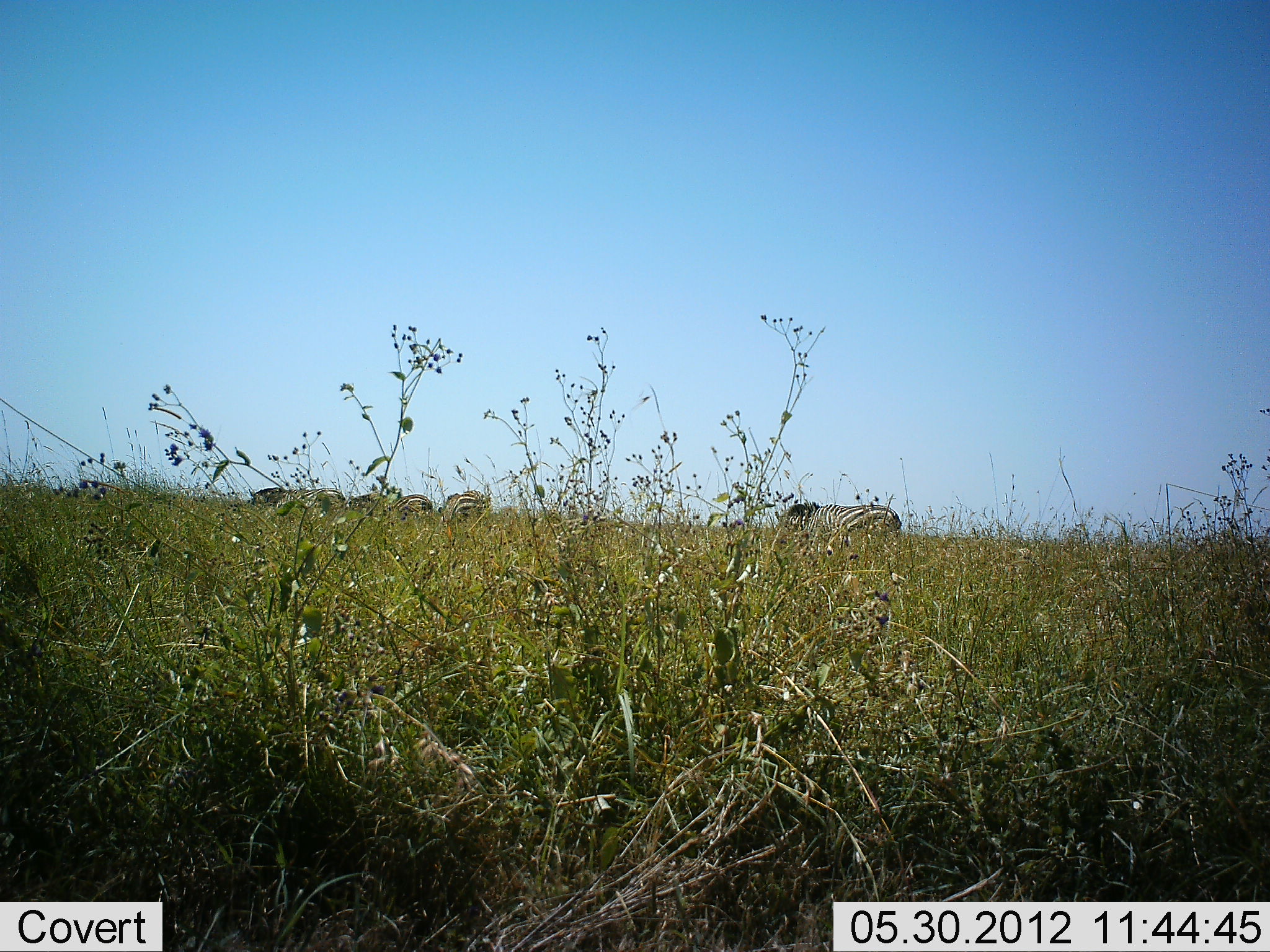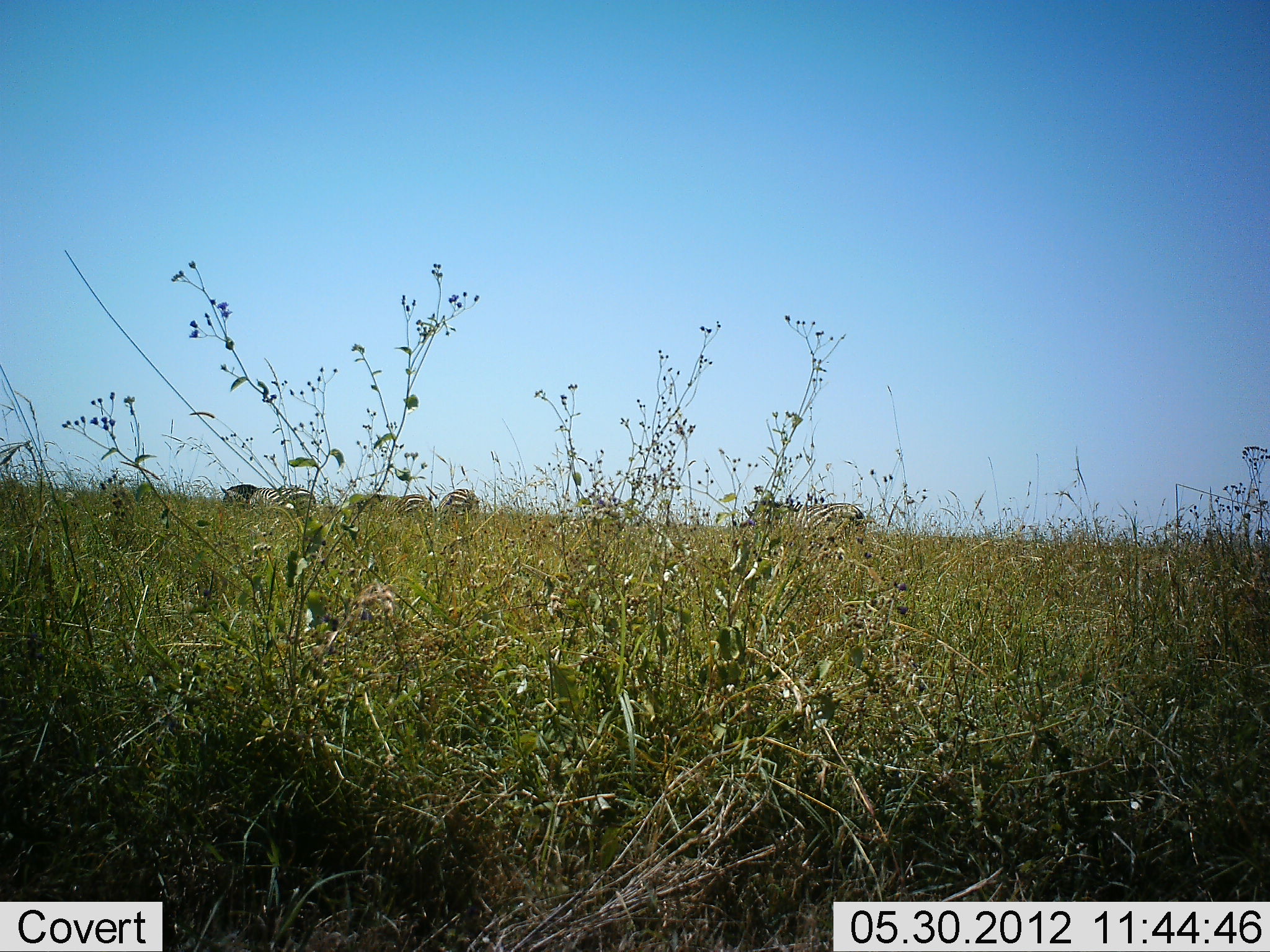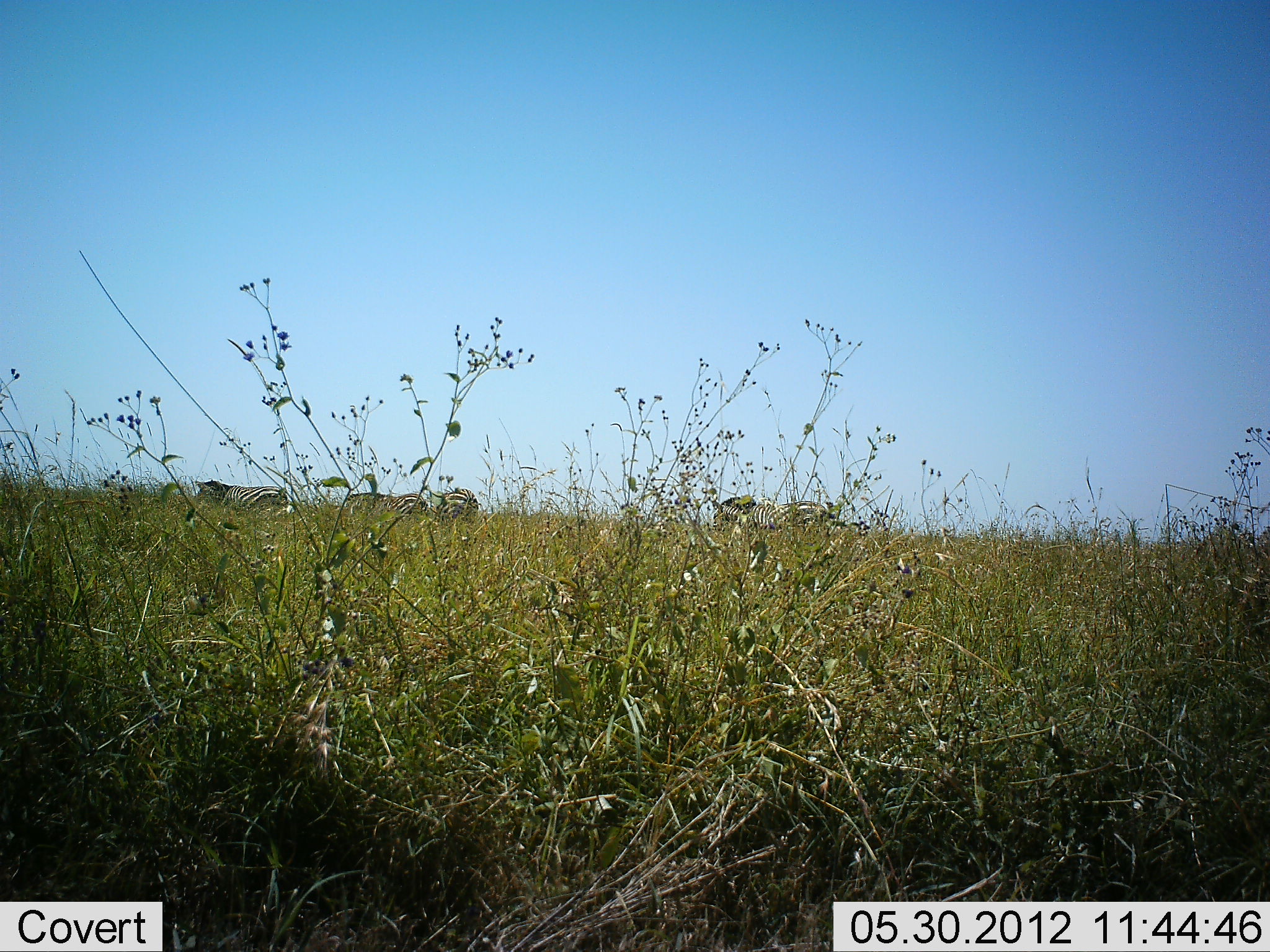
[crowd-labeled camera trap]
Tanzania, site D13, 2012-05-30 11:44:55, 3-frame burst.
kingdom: Animalia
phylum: Chordata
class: Mammalia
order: Perissodactyla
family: Equidae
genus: Equus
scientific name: Equus quagga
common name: plains zebra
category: zebra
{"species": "zebra (plains zebra) (Equus quagga)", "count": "4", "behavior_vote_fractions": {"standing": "40%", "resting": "0%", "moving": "70%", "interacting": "0%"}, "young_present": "0%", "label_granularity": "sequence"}